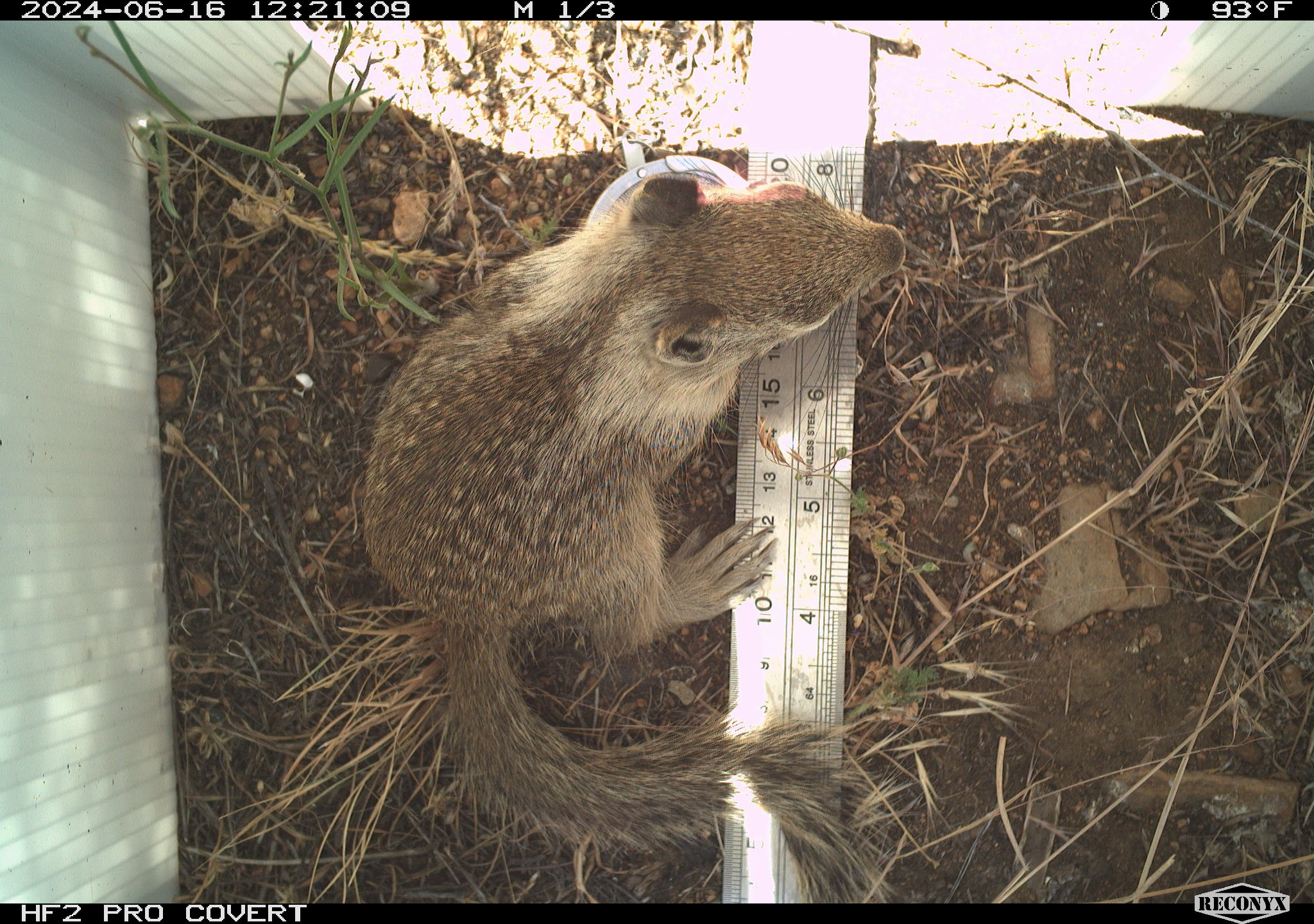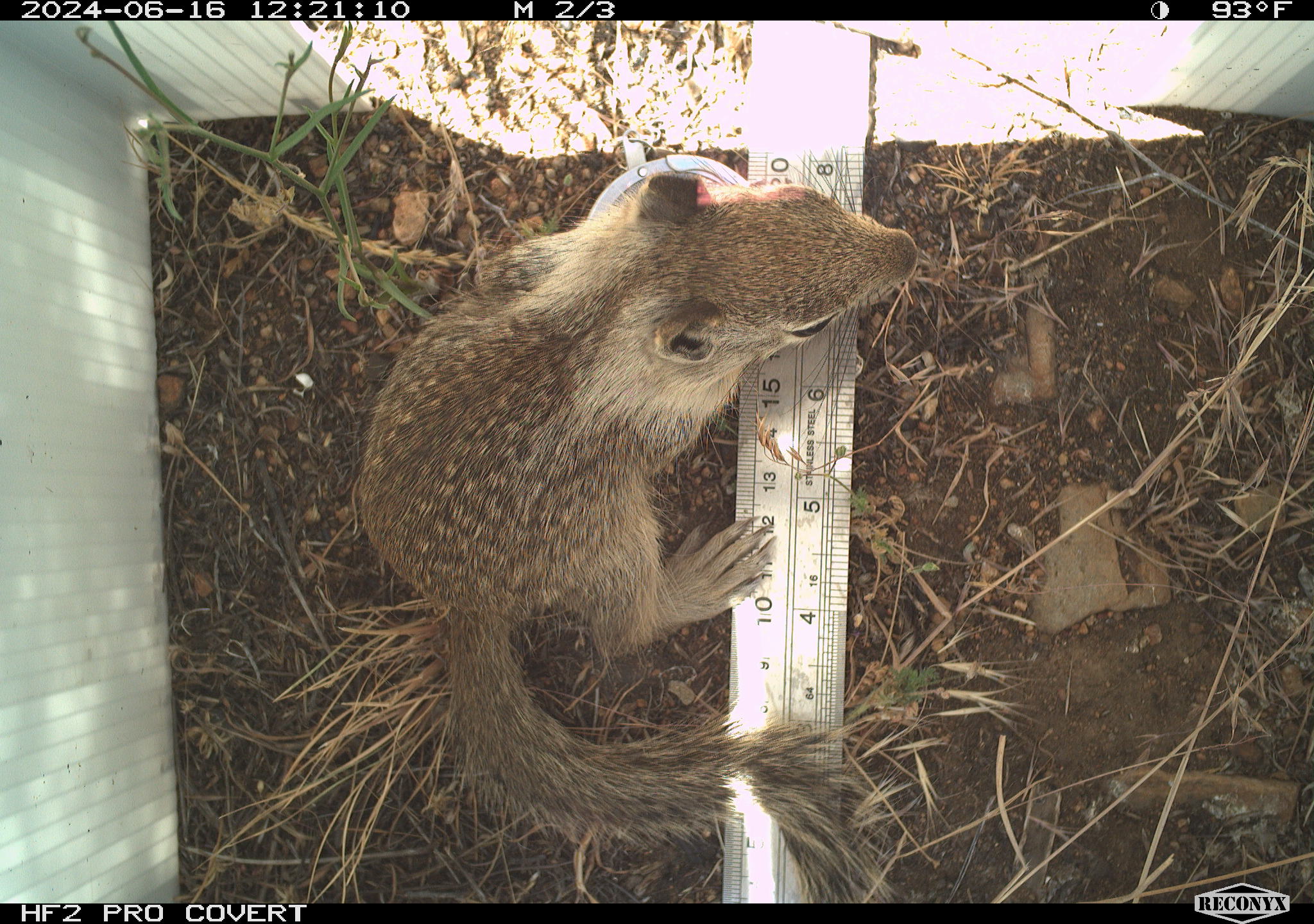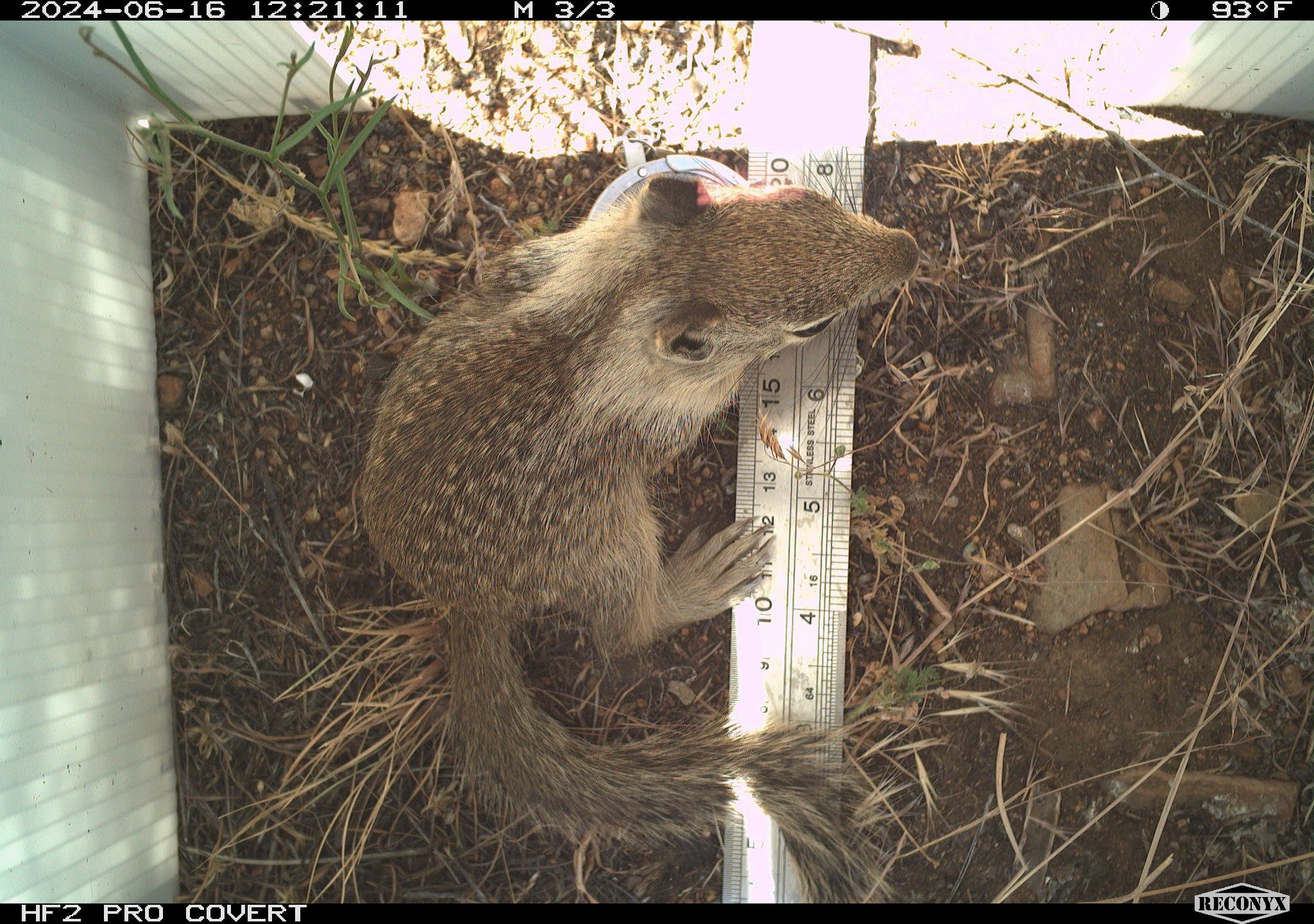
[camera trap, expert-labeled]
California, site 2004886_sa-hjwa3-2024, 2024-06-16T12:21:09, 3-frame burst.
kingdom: Animalia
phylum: Chordata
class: Mammalia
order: Rodentia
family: Sciuridae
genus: Otospermophilus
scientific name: Otospermophilus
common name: north american rock squirrels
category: otospermophilus species